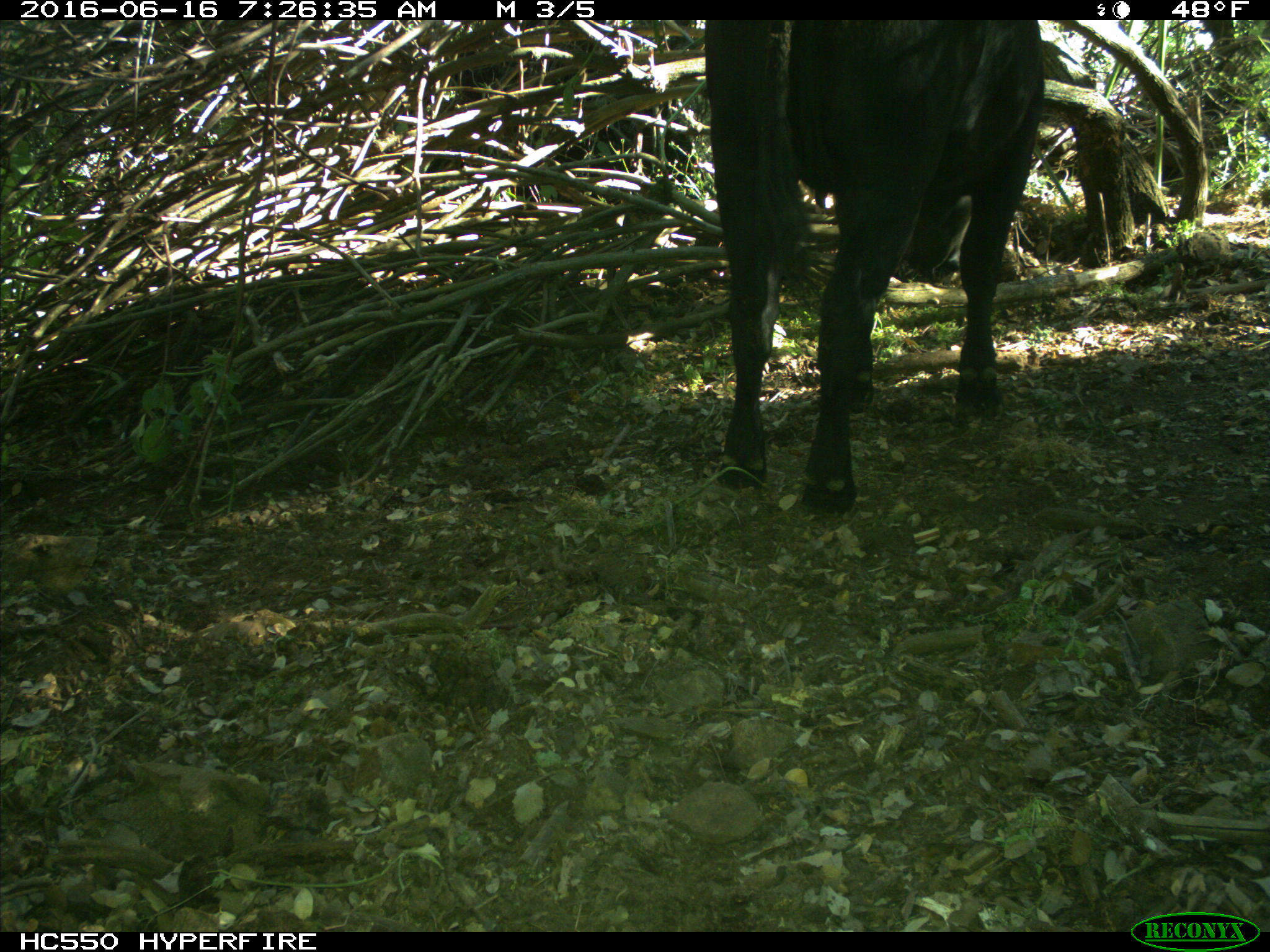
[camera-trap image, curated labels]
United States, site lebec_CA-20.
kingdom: Animalia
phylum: Chordata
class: Mammalia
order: Artiodactyla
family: Bovidae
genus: Bos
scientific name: Bos taurus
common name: domestic cow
Bos taurus (domestic cow).